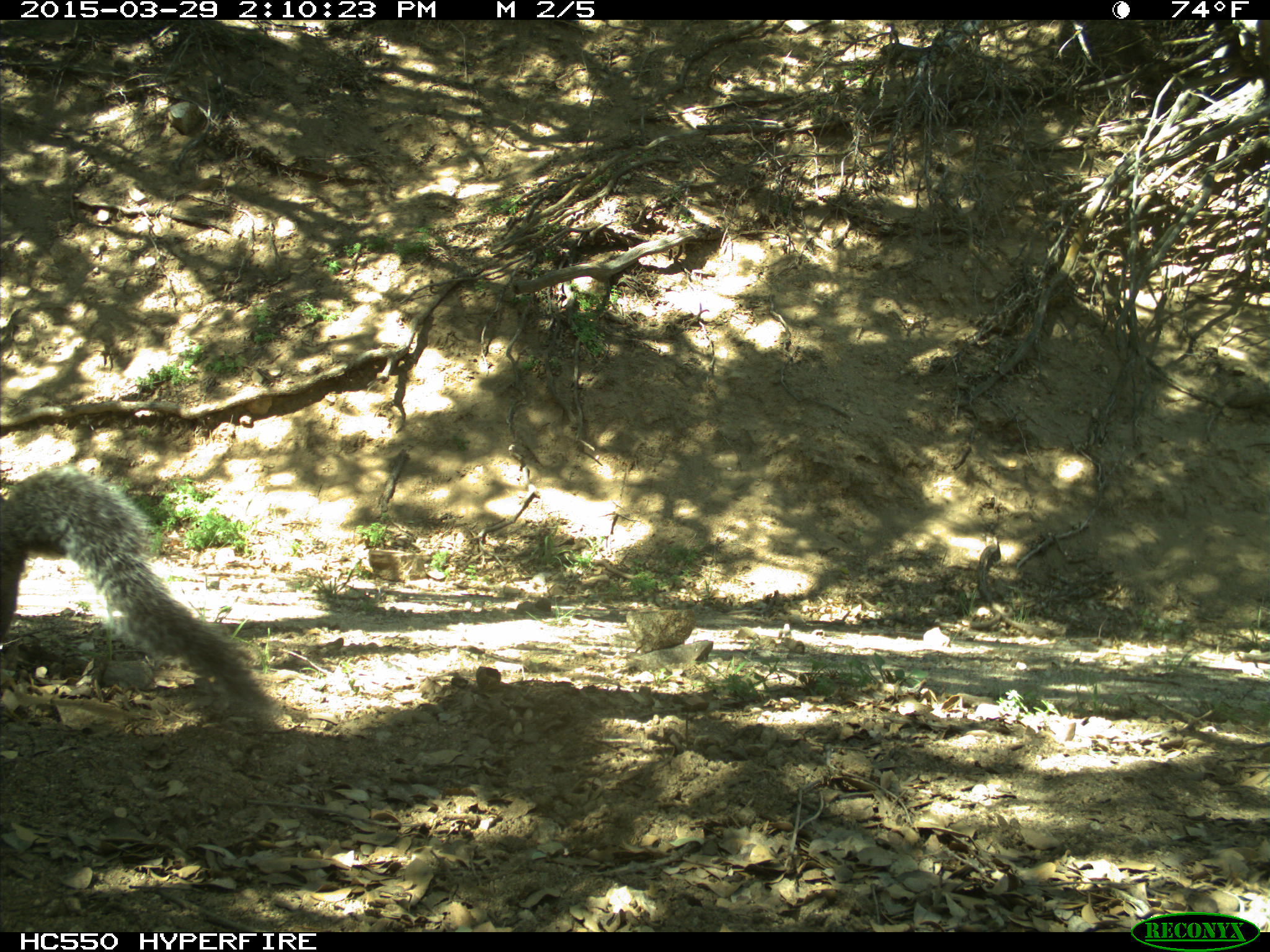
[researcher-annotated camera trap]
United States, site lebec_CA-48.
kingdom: Animalia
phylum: Chordata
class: Mammalia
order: Rodentia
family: Sciuridae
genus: Sciurus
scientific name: Sciurus carolinensis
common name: eastern gray squirrel